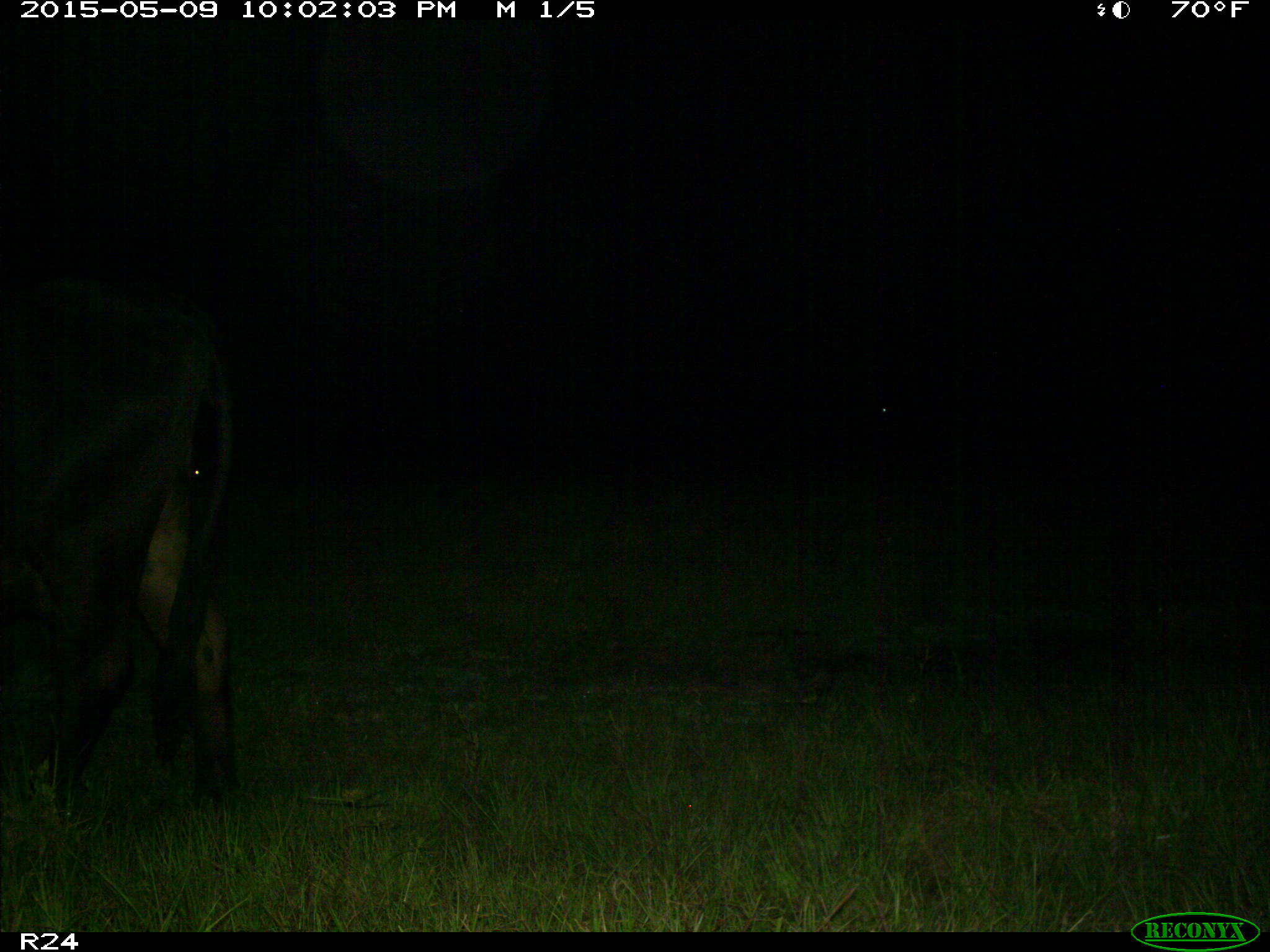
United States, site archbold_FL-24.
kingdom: Animalia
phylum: Chordata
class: Mammalia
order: Artiodactyla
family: Bovidae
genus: Bos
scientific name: Bos taurus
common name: domestic cow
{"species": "Bos taurus (domestic cow)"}